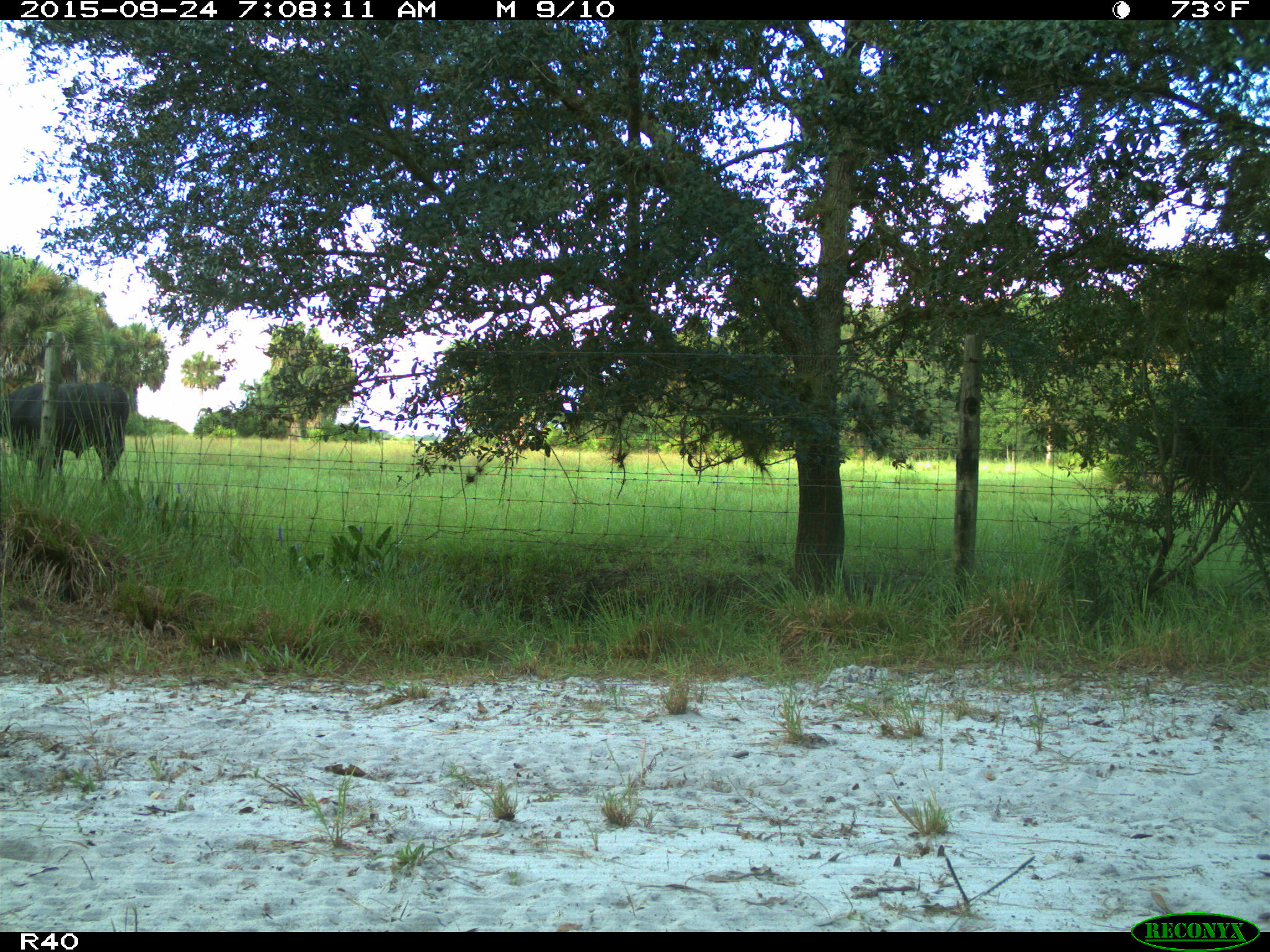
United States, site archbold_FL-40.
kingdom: Animalia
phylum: Chordata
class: Mammalia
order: Artiodactyla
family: Bovidae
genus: Bos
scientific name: Bos taurus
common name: domestic cow